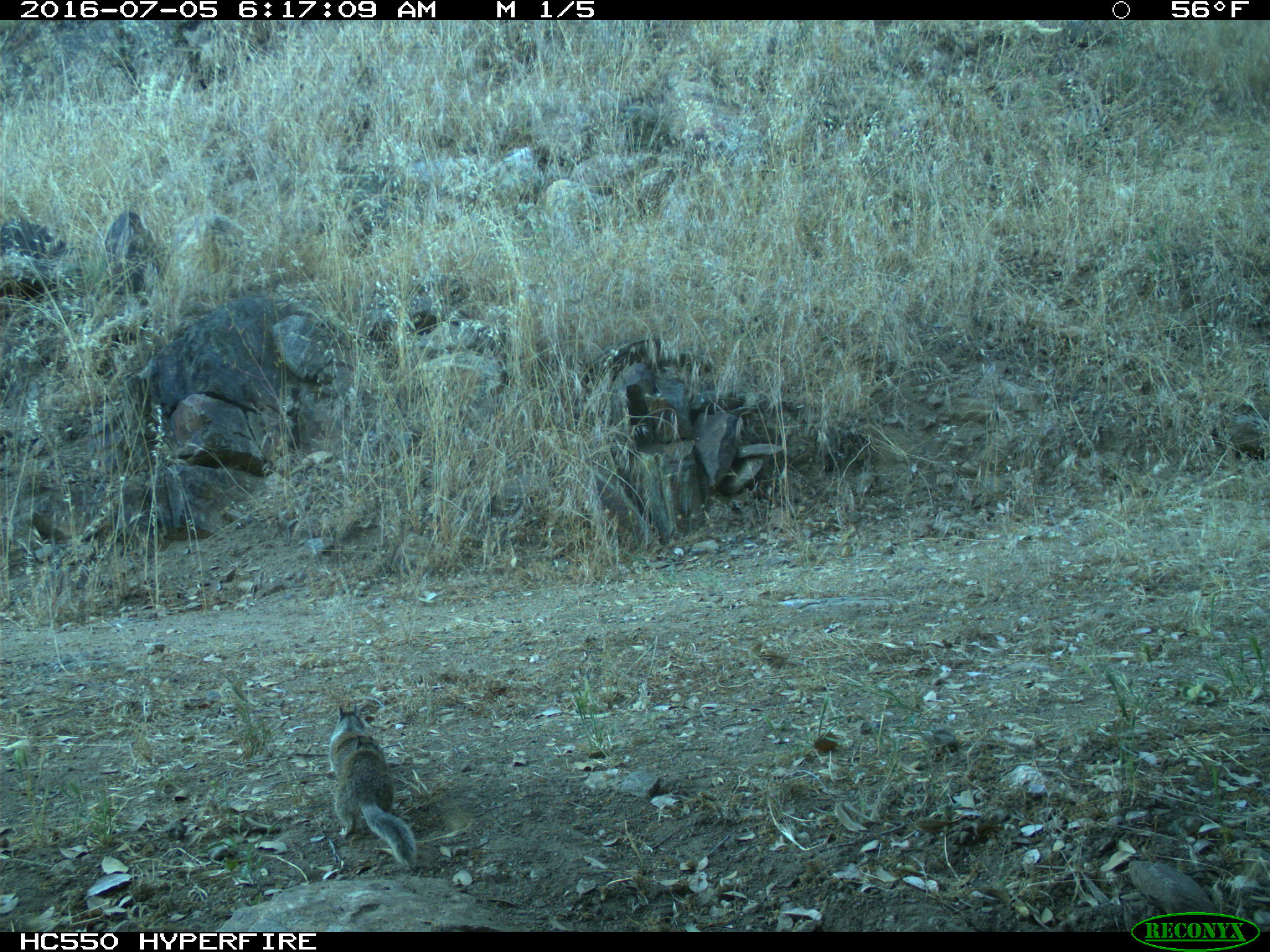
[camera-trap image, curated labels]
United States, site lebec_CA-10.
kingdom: Animalia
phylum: Chordata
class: Mammalia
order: Rodentia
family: Sciuridae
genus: Otospermophilus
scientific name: Otospermophilus beecheyi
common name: california ground squirrel